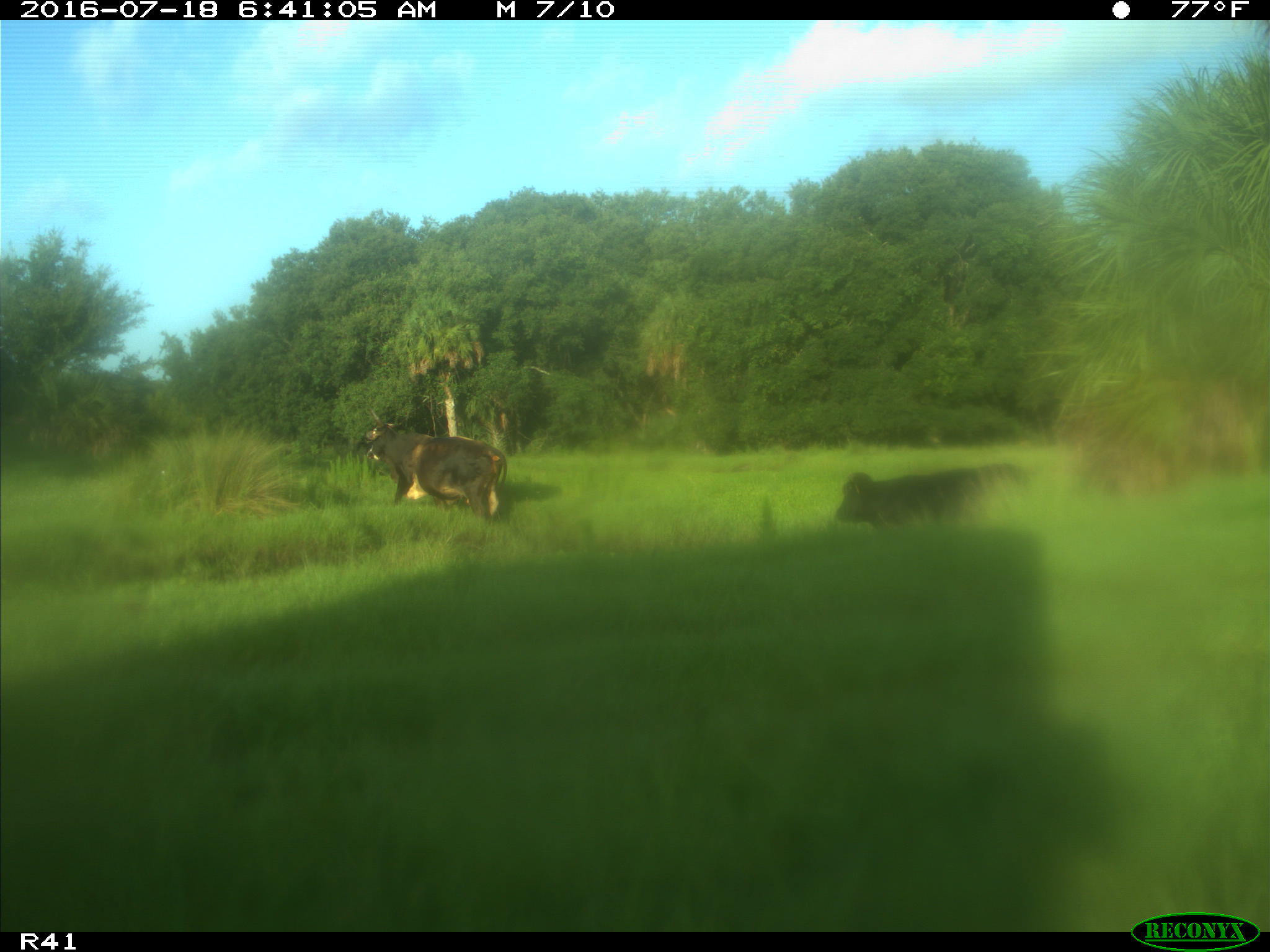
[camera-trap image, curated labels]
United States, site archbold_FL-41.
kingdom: Animalia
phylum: Chordata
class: Mammalia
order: Artiodactyla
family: Bovidae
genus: Bos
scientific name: Bos taurus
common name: domestic cow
Bos taurus (domestic cow).